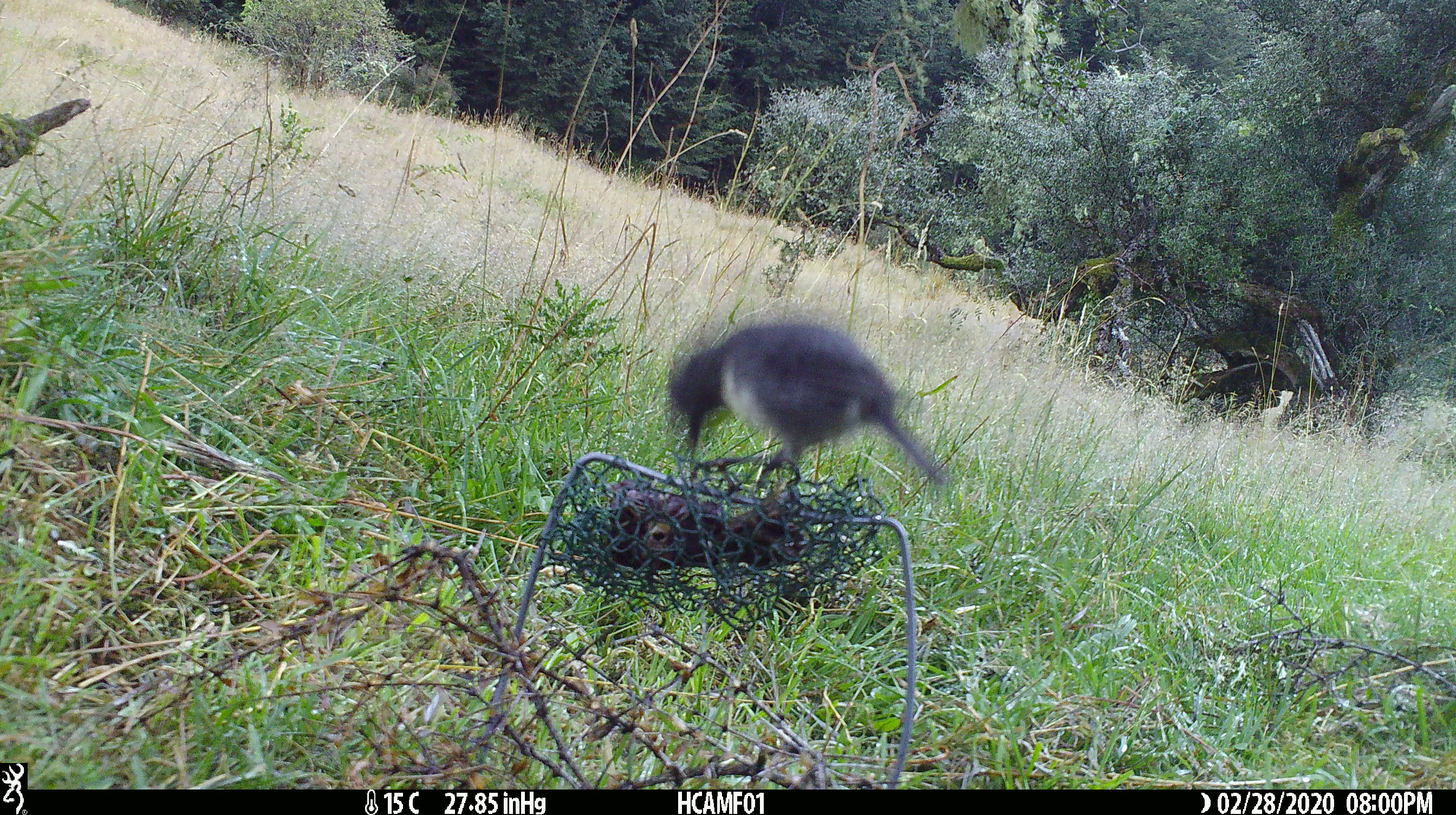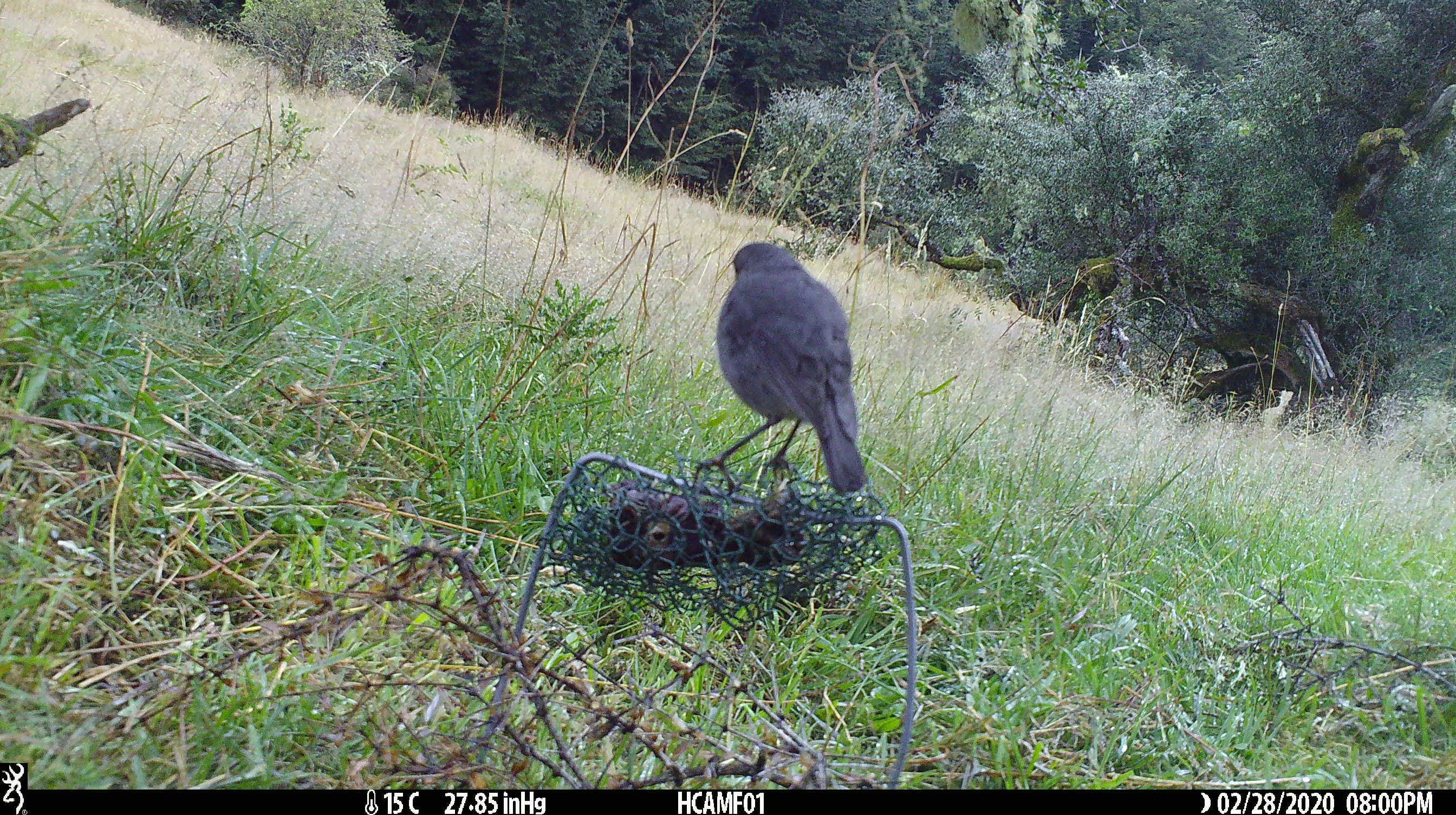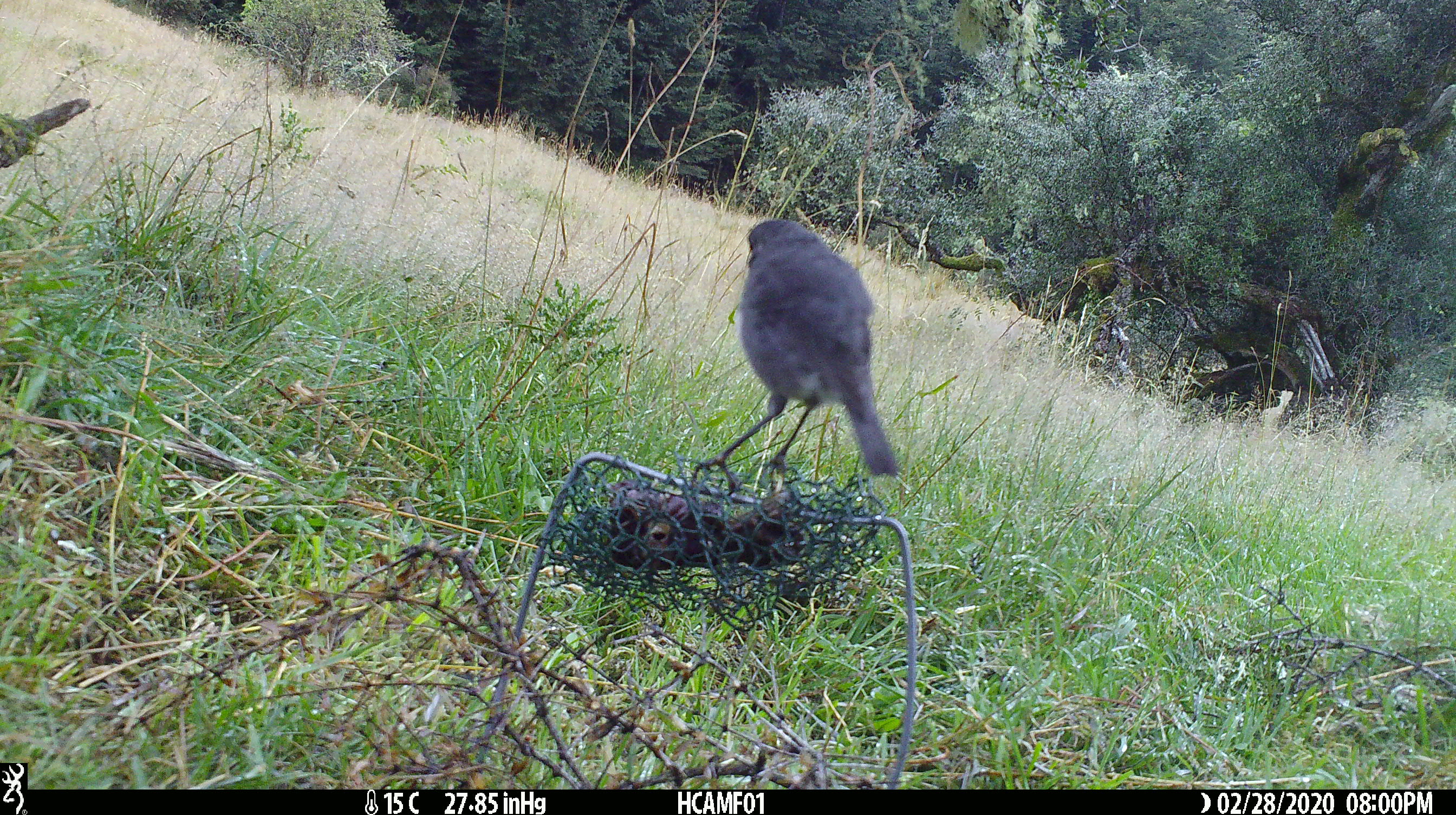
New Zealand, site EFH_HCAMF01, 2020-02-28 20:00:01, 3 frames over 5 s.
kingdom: Animalia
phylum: Chordata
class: Aves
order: Passeriformes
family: Petroicidae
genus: Petroica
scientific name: Petroica australis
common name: new zealand robin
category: robin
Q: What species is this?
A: Robin (new zealand robin) (Petroica australis).